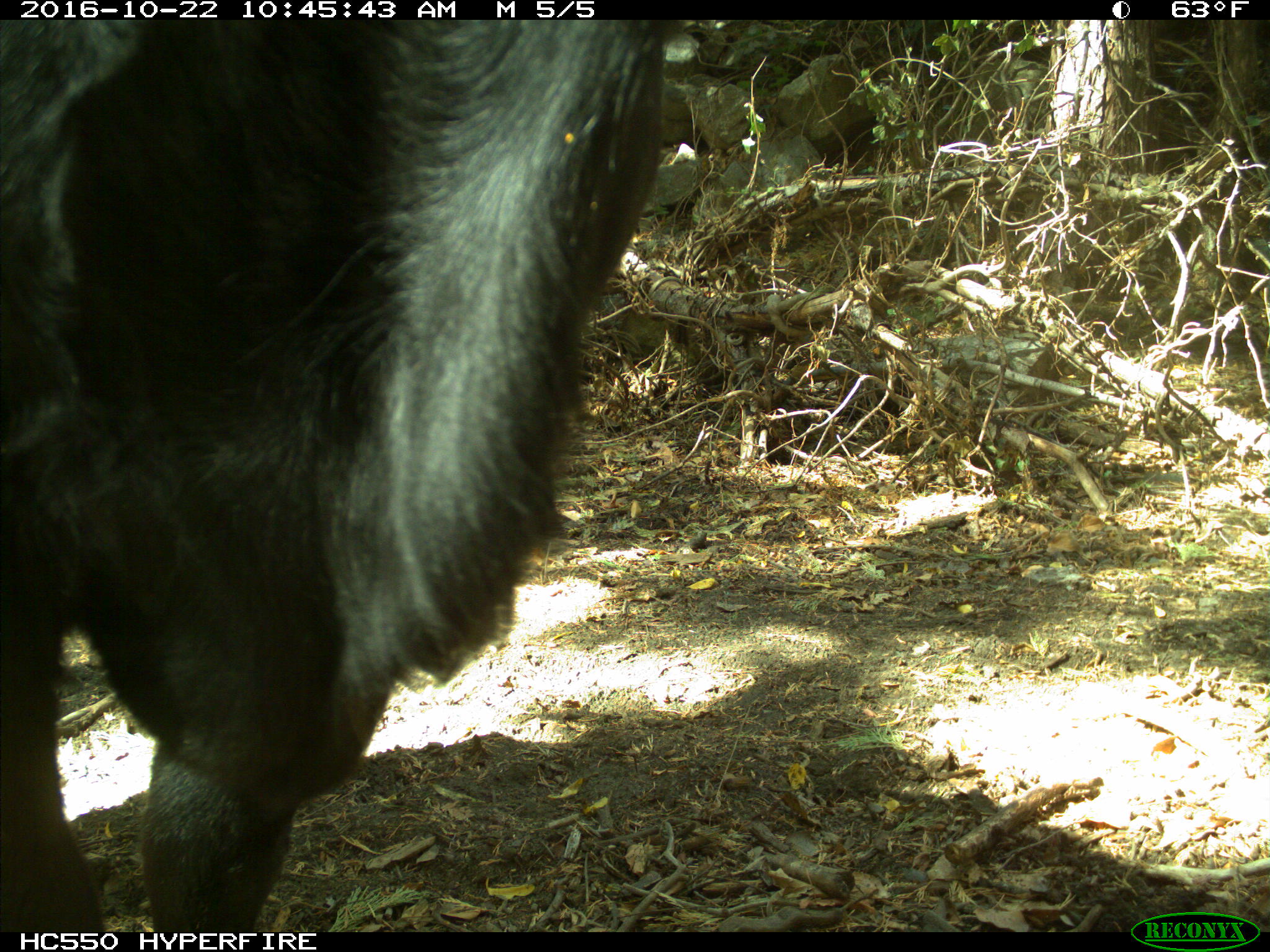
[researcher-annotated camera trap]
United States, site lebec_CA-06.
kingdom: Animalia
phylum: Chordata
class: Mammalia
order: Artiodactyla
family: Bovidae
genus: Bos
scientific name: Bos taurus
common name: domestic cow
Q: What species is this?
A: Bos taurus (domestic cow).